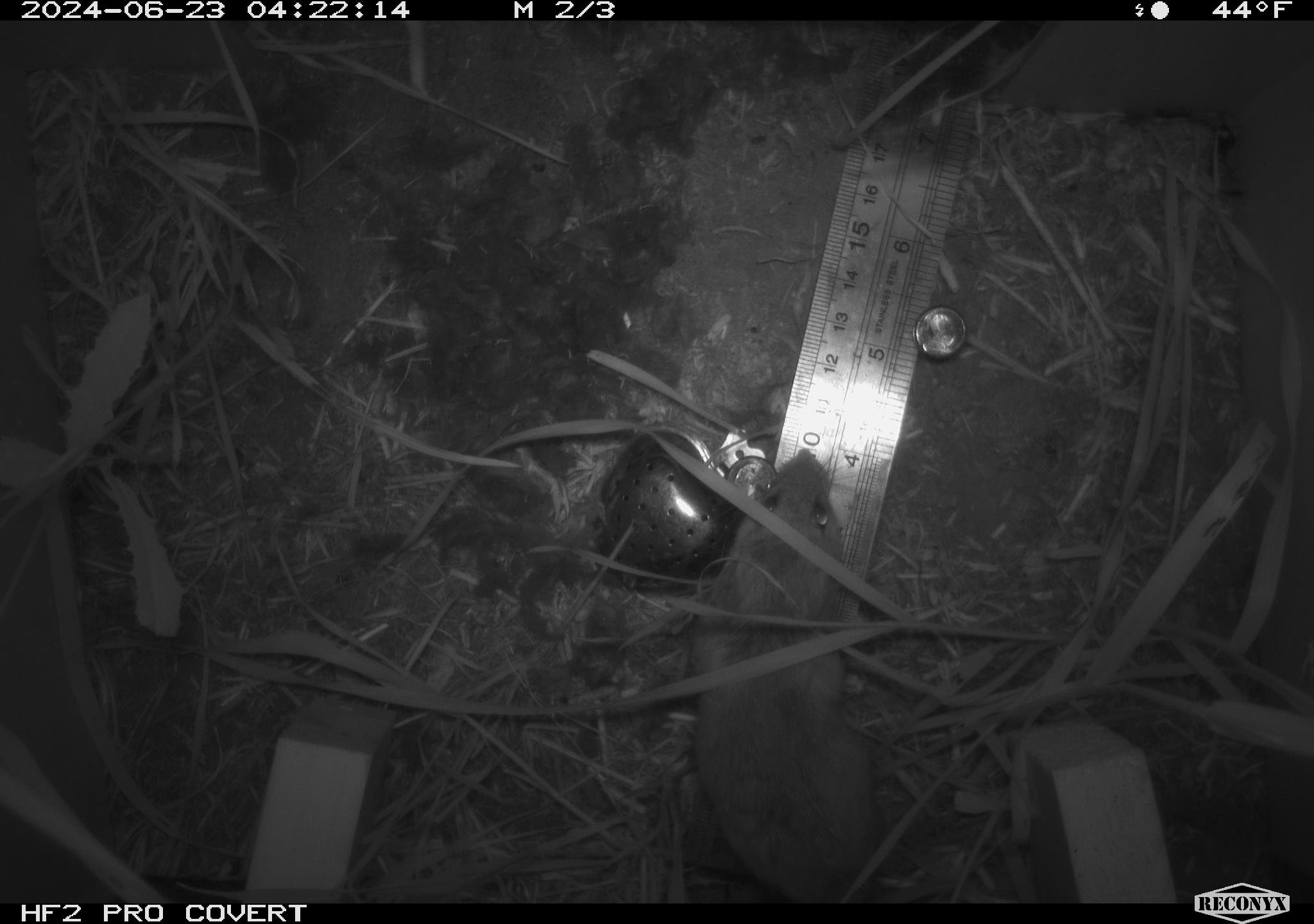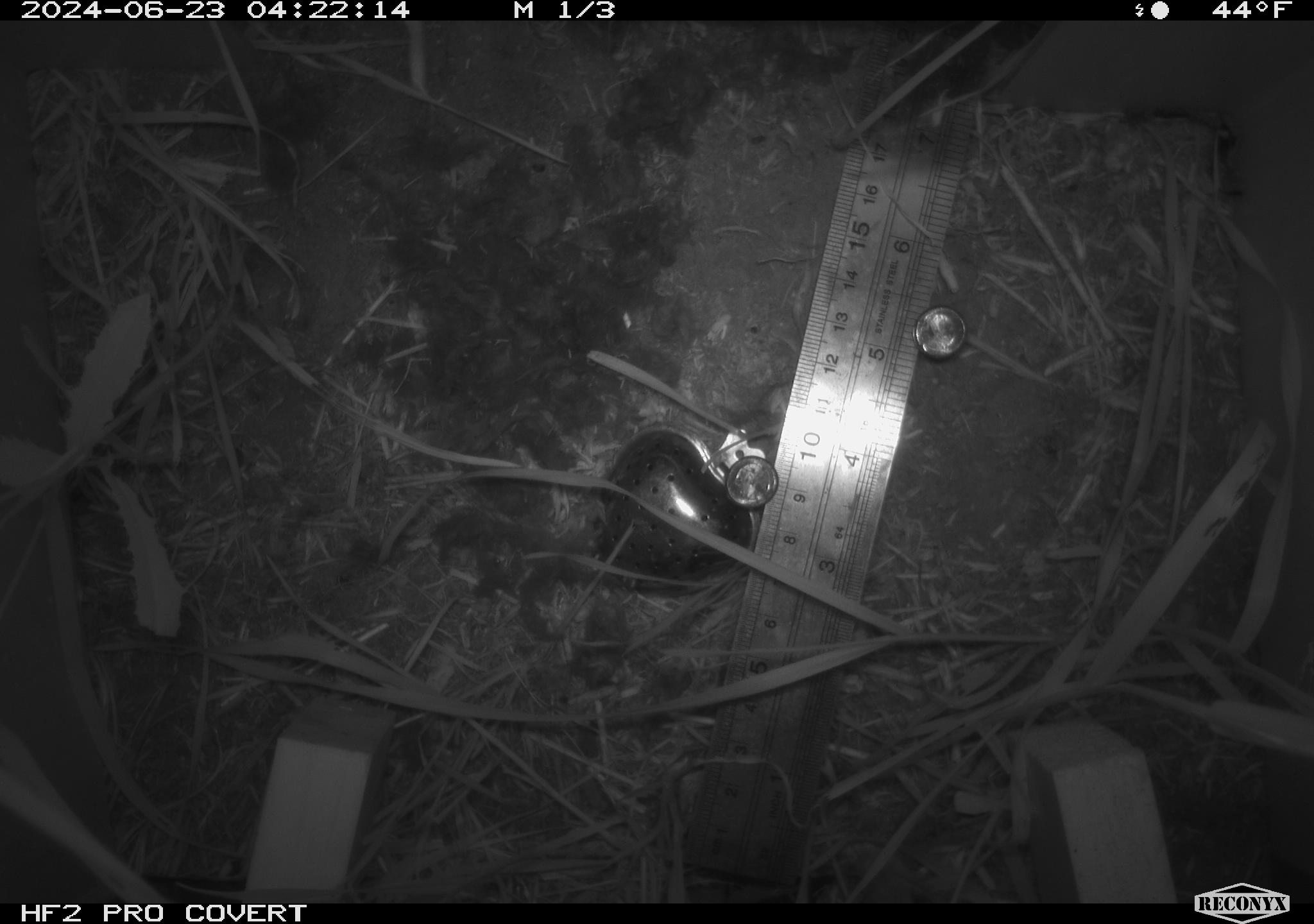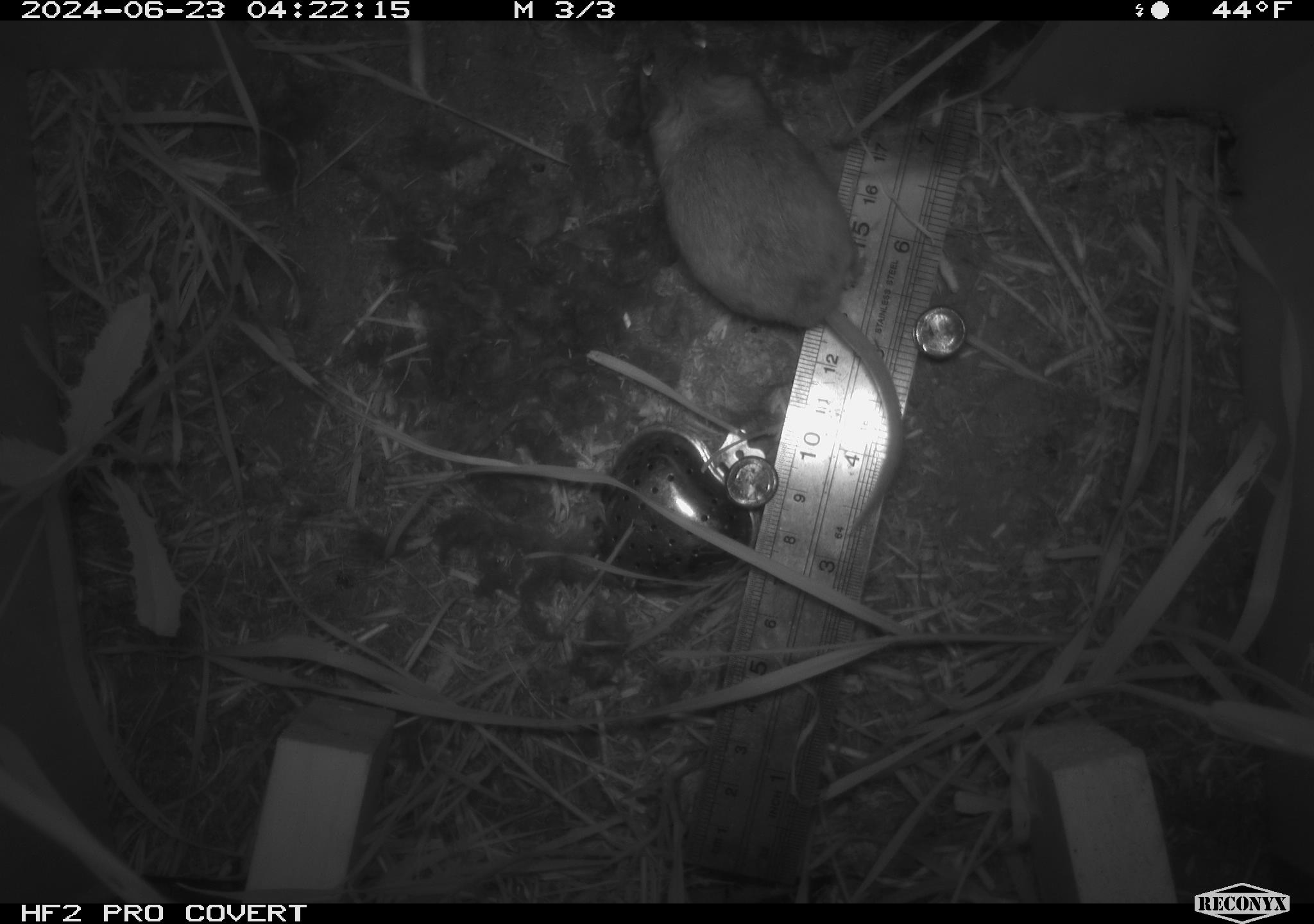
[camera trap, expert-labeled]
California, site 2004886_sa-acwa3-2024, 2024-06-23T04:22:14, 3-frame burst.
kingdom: Animalia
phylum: Chordata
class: Mammalia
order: Rodentia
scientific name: Rodentia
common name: mouse species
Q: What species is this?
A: Mouse species (Rodentia).